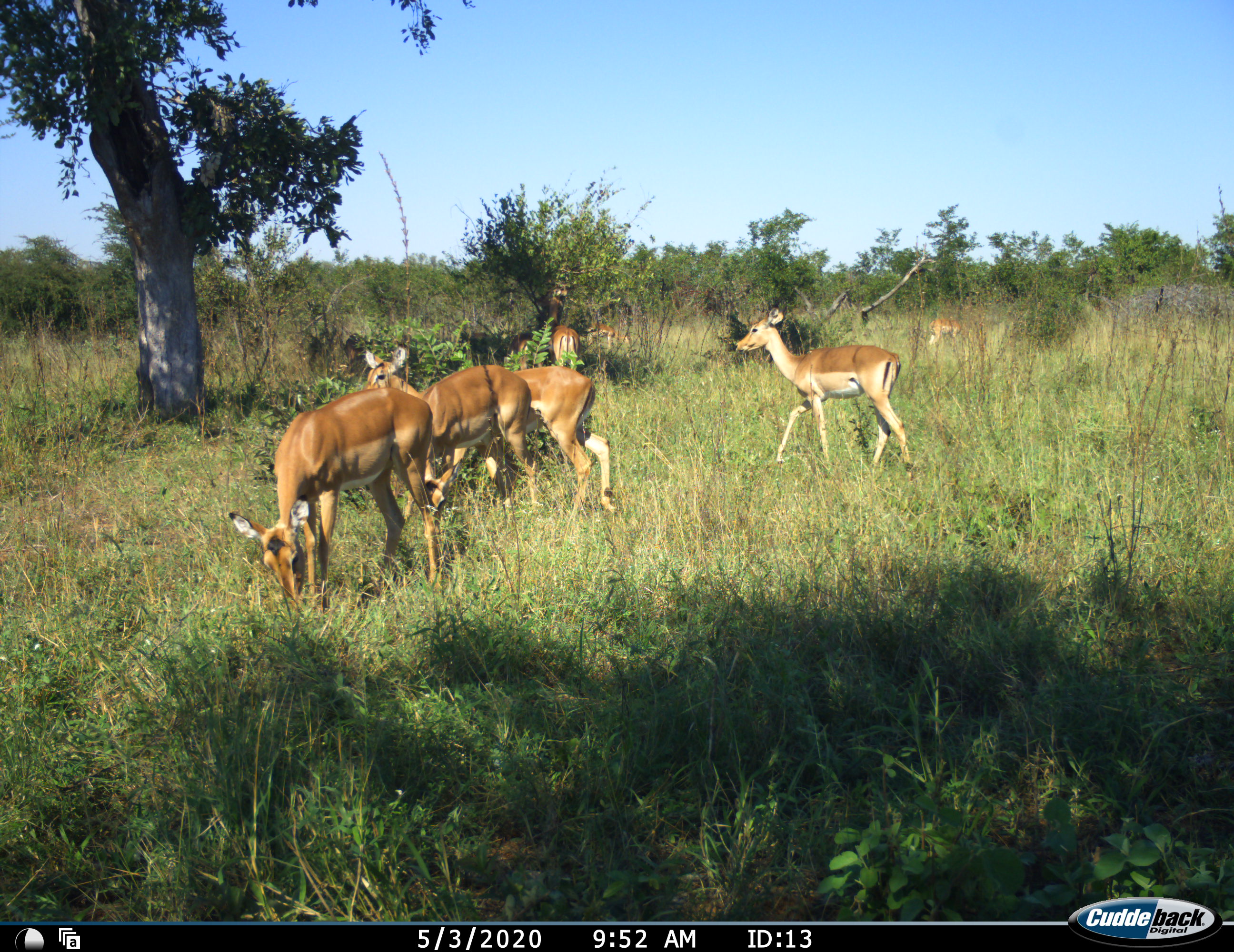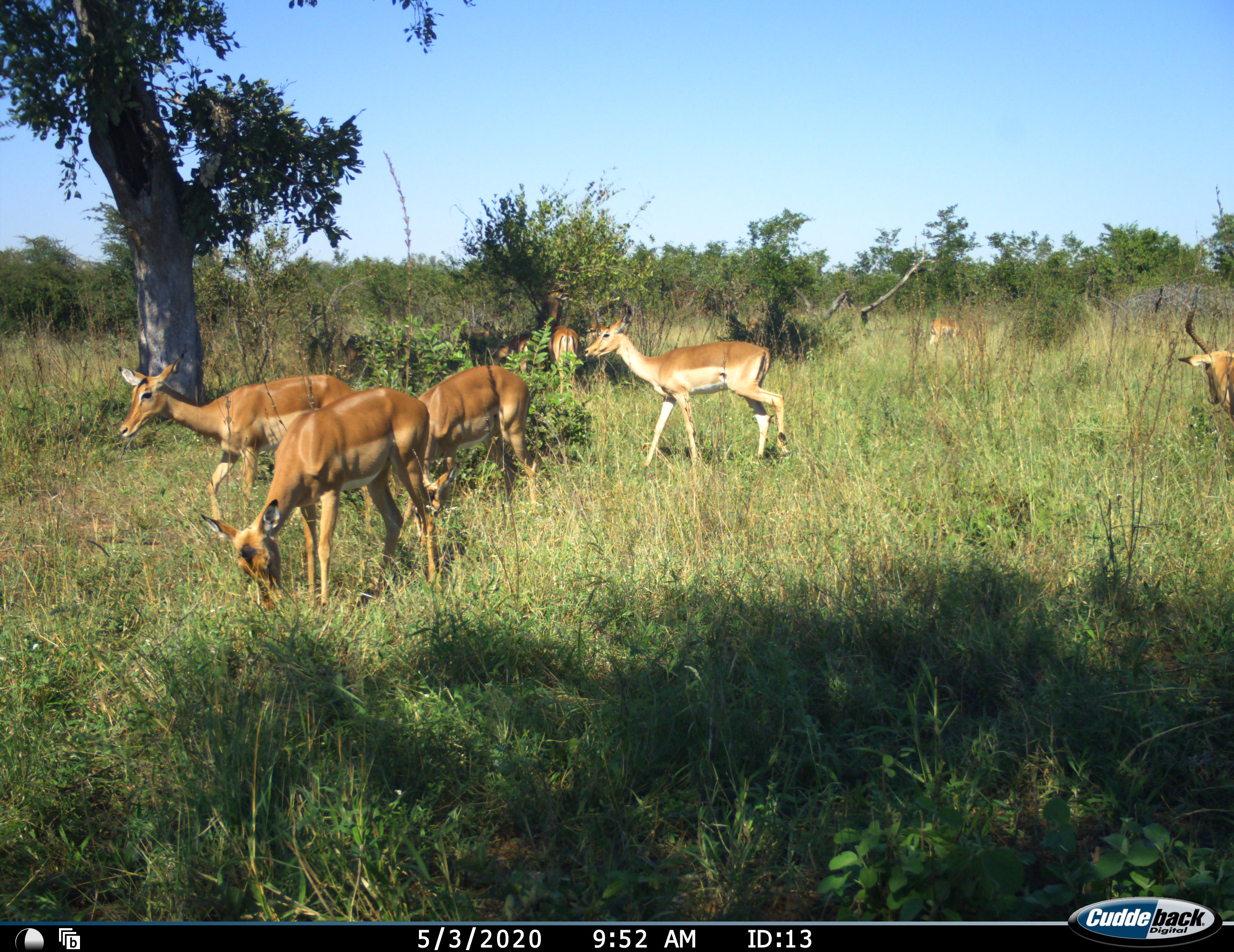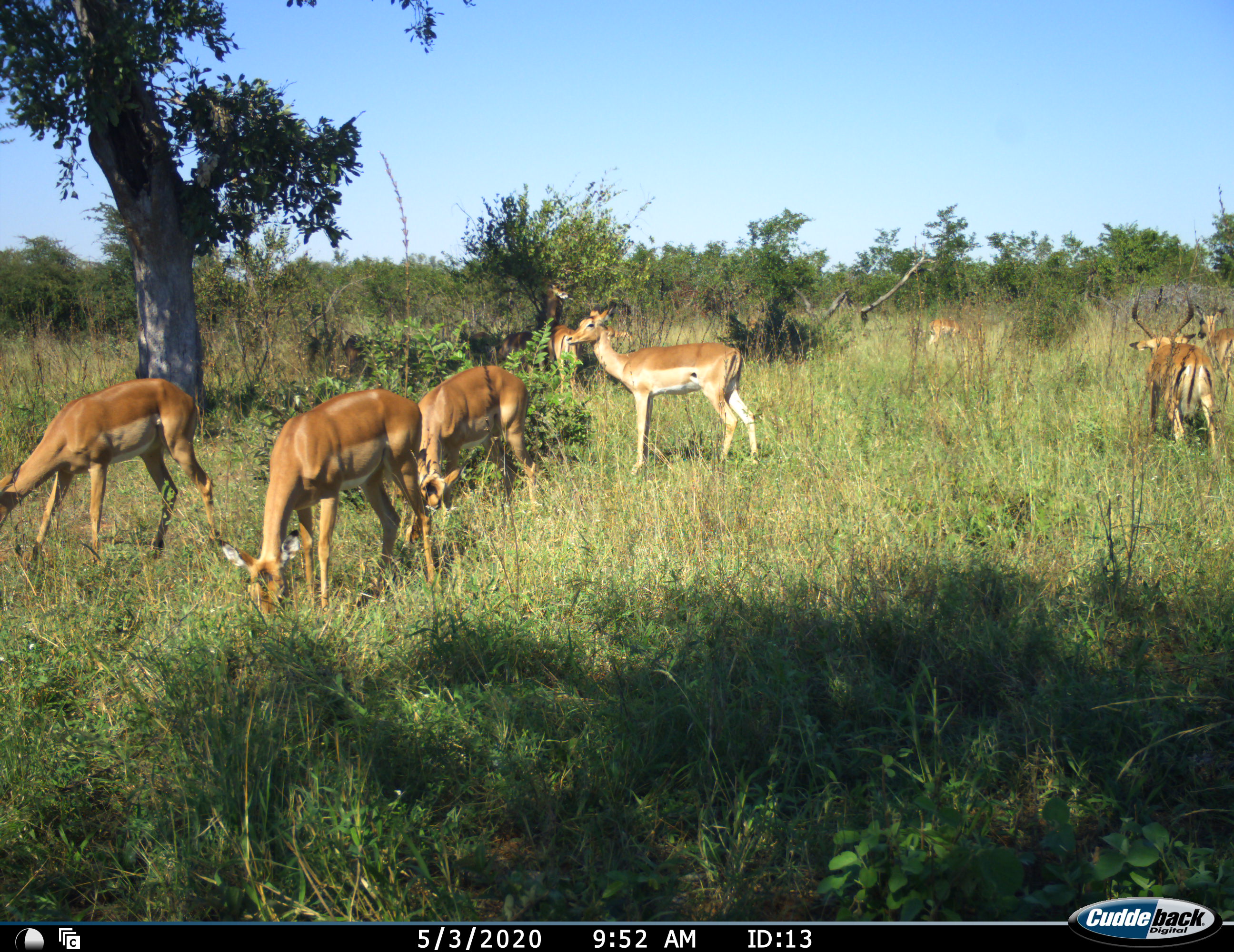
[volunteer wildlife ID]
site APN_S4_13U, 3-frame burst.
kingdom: Animalia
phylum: Chordata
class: Mammalia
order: Artiodactyla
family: Bovidae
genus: Aepyceros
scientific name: Aepyceros melampus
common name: impala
Impala (Aepyceros melampus), count 8. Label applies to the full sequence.